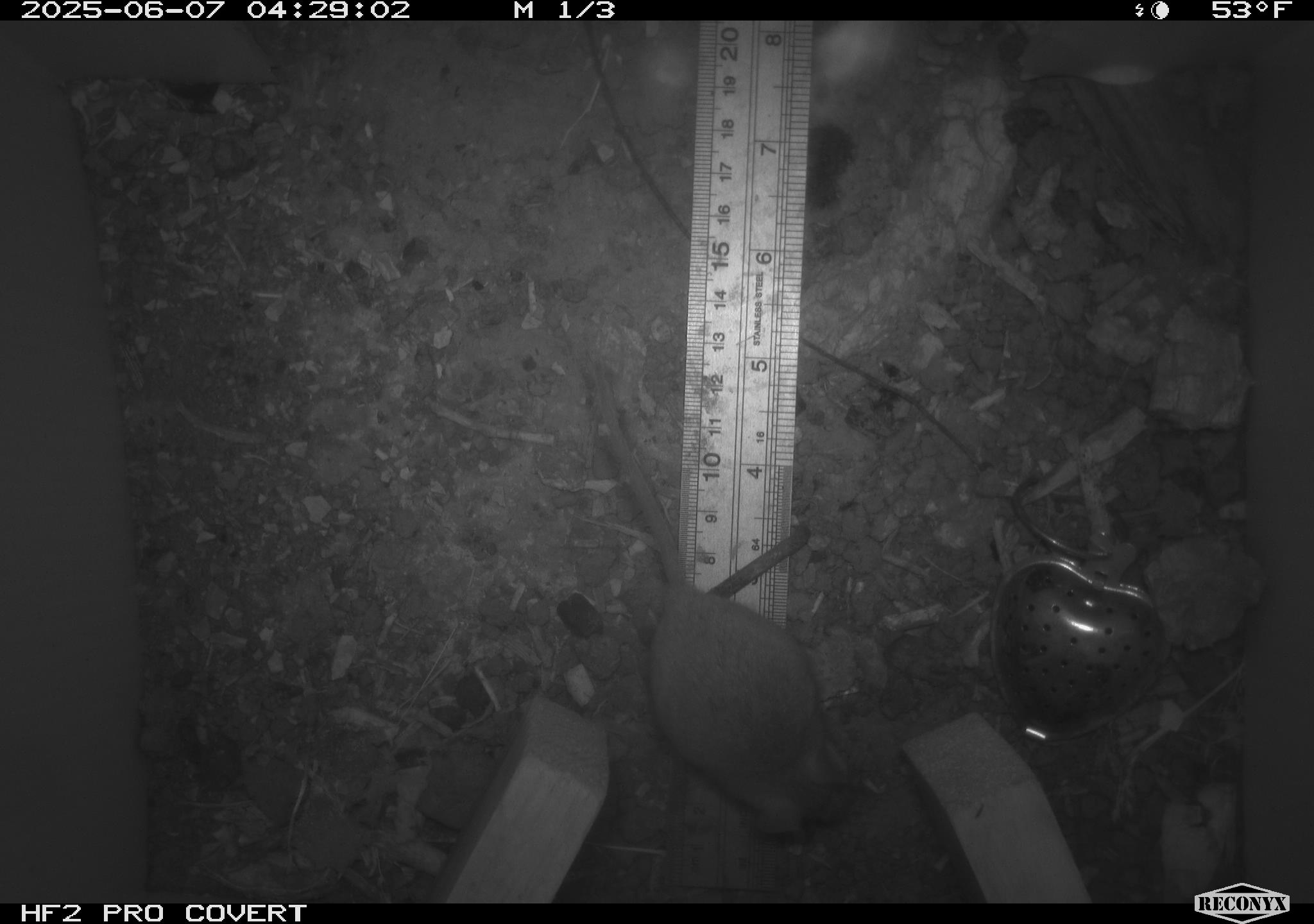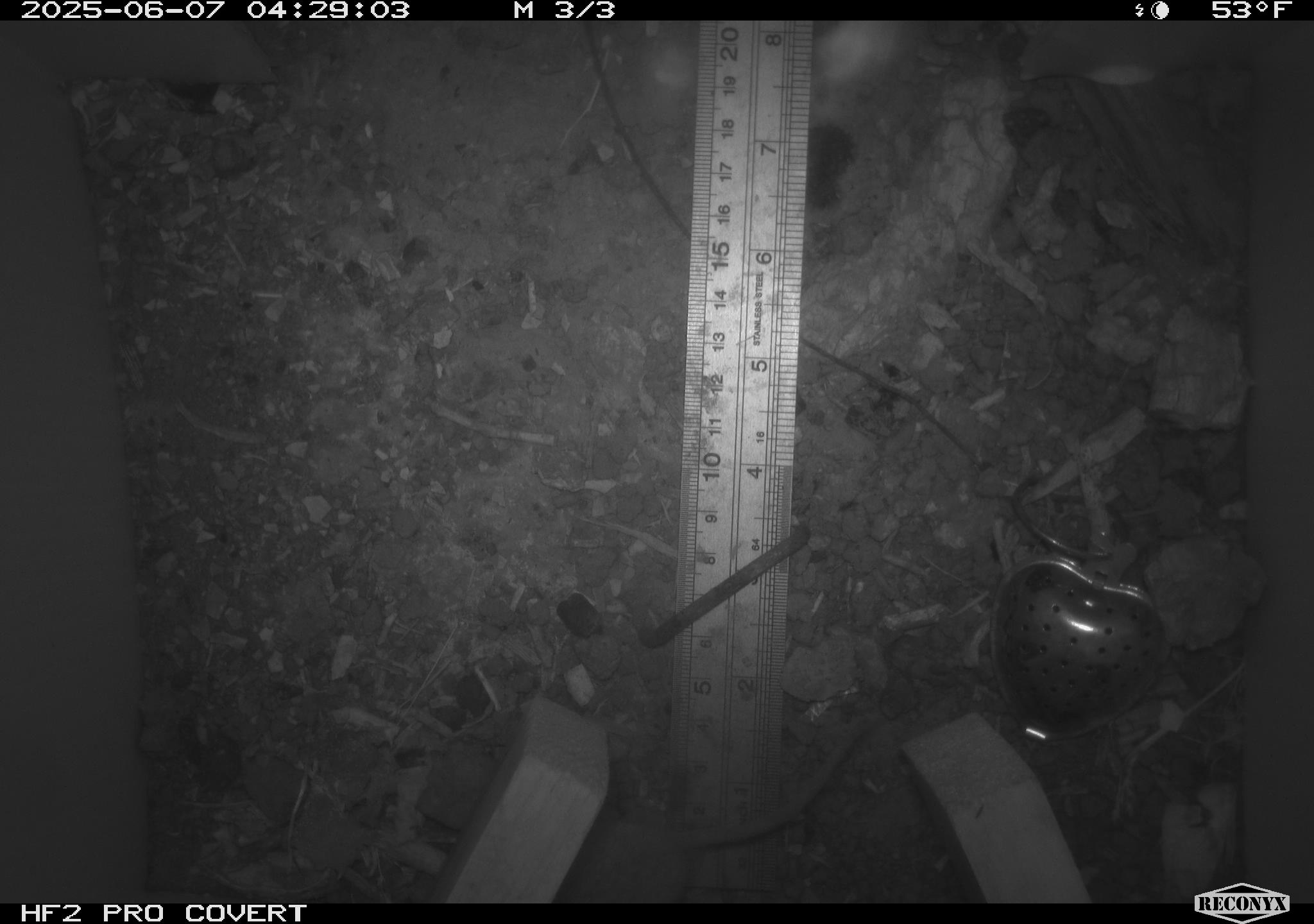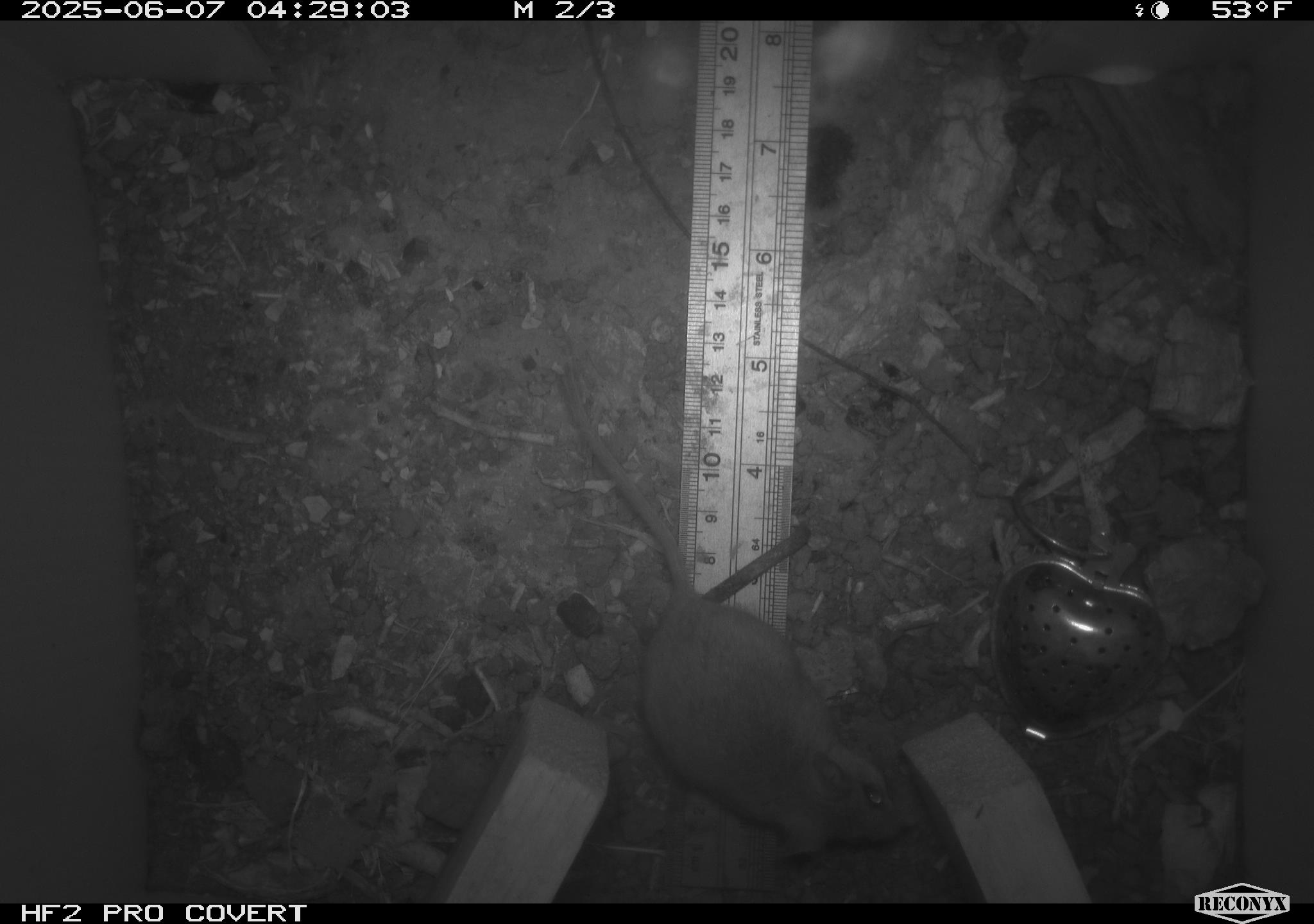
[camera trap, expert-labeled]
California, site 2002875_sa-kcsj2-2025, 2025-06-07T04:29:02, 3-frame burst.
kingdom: Animalia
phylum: Chordata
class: Mammalia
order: Rodentia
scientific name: Rodentia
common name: rodent